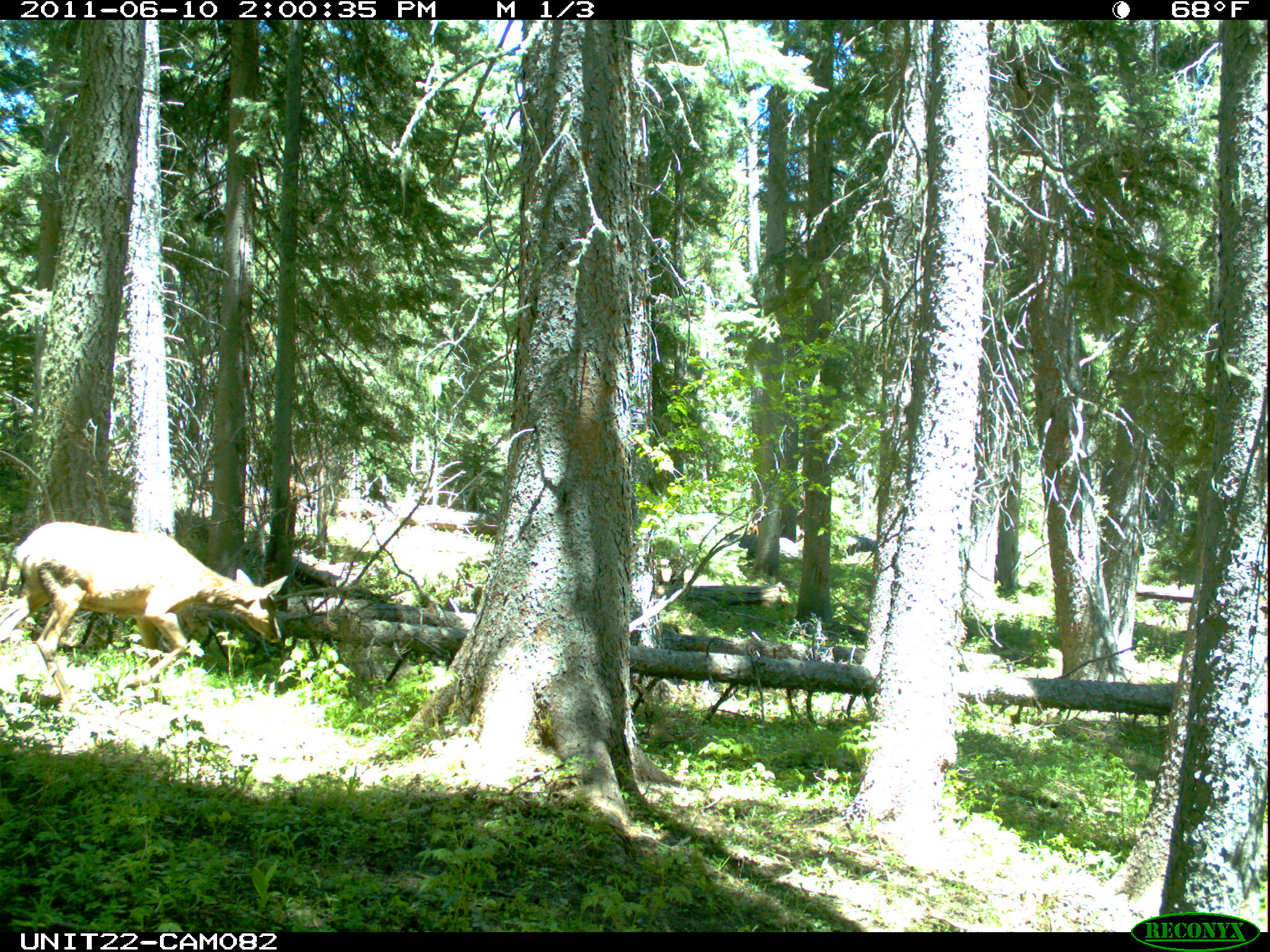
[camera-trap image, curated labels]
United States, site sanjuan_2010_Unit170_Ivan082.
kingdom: Animalia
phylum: Chordata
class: Mammalia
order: Artiodactyla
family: Cervidae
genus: Cervus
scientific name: Cervus elaphus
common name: red deer